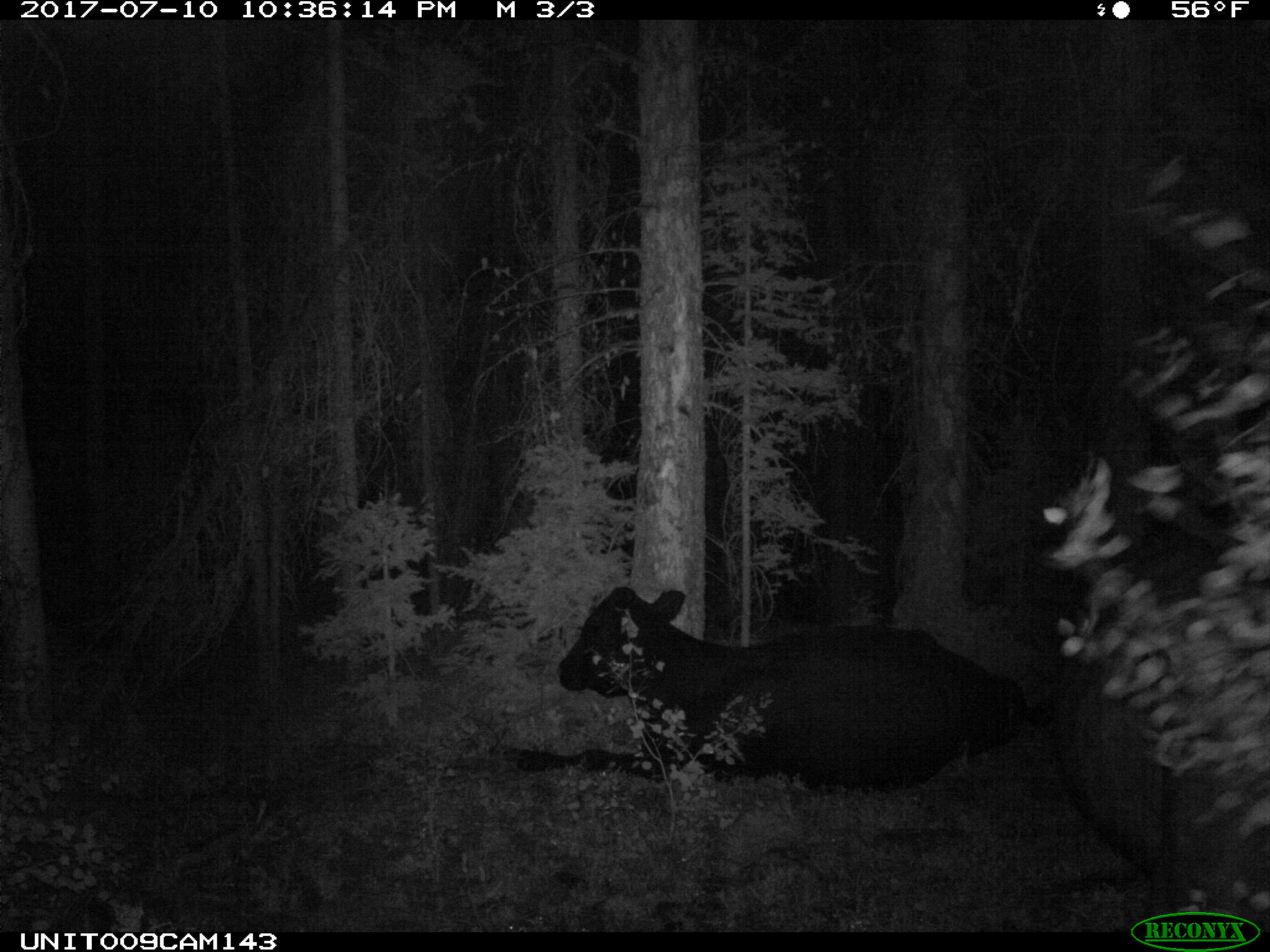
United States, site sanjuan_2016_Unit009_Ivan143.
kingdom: Animalia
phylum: Chordata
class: Mammalia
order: Artiodactyla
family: Bovidae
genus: Bos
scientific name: Bos taurus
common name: domestic cow